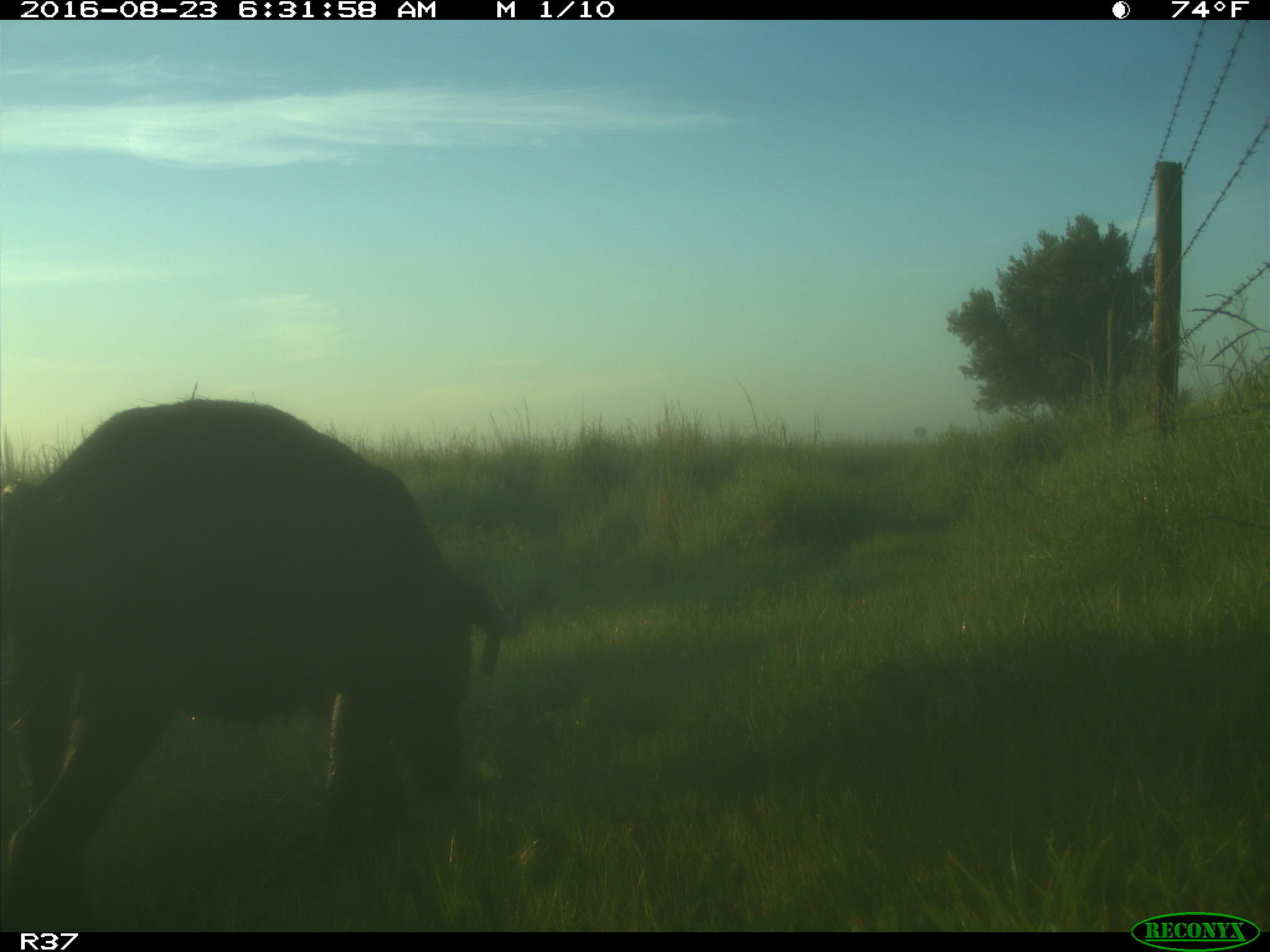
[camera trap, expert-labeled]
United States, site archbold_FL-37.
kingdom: Animalia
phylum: Chordata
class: Mammalia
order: Artiodactyla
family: Suidae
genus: Sus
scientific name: Sus scrofa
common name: wild boar